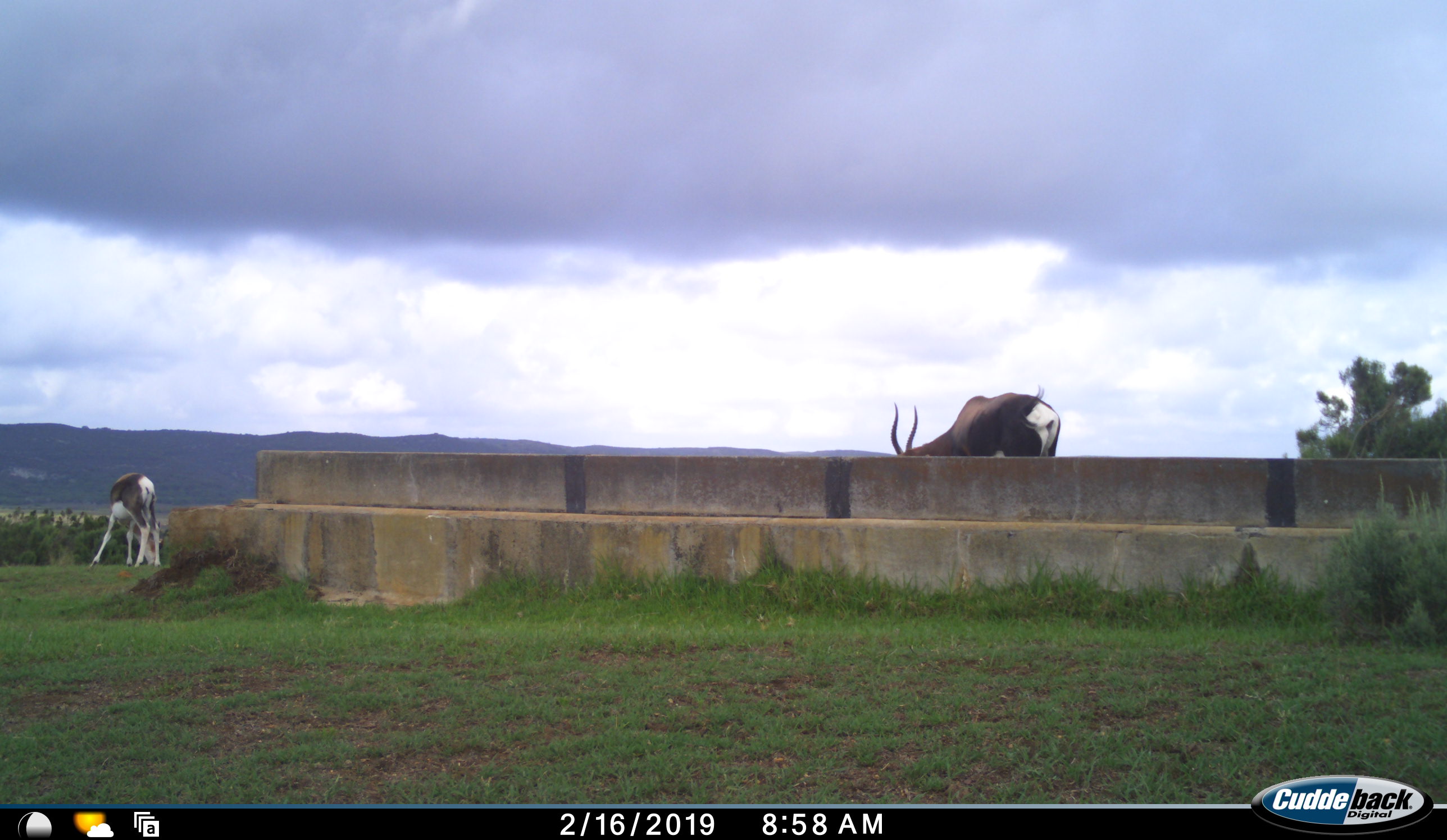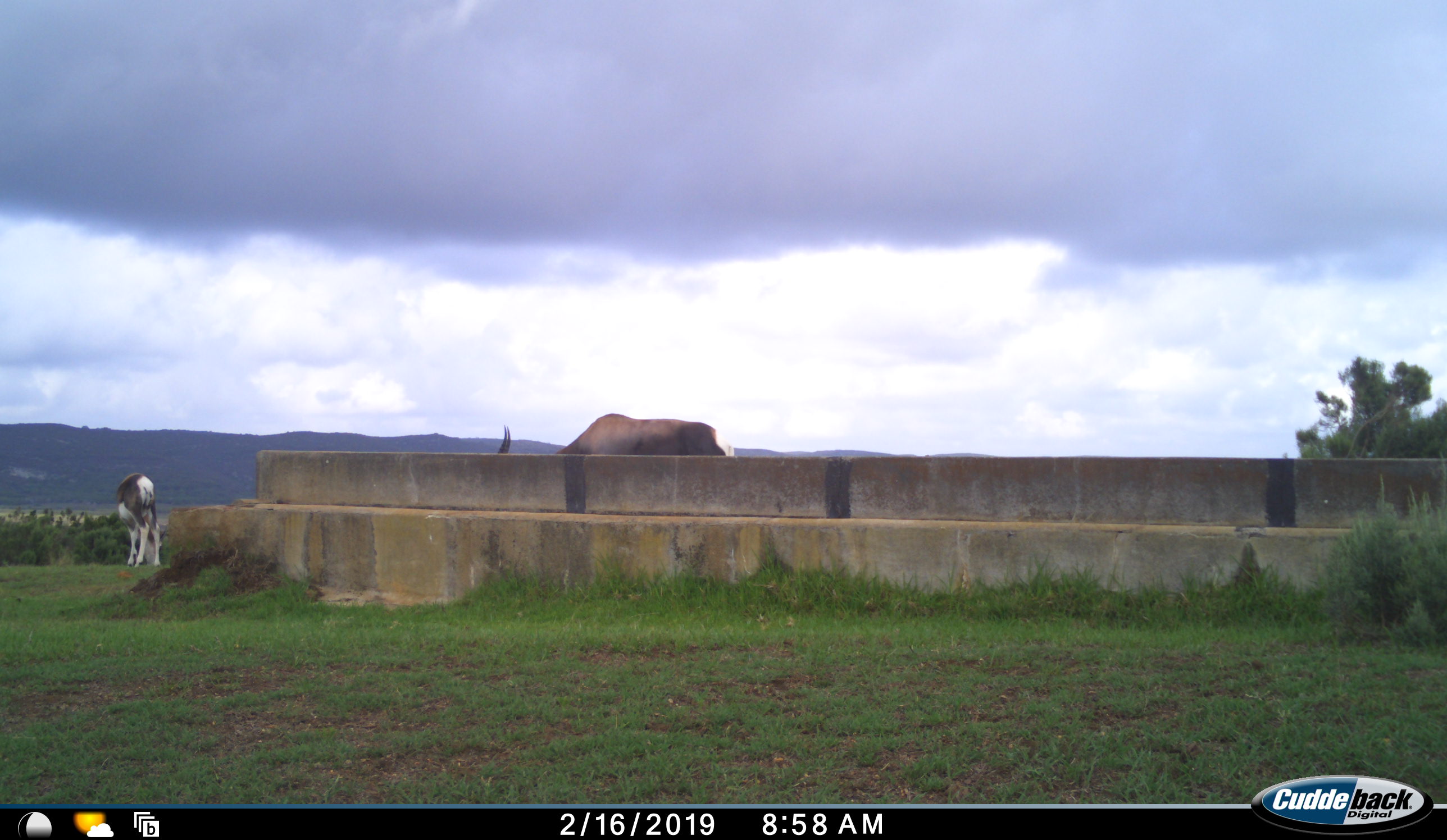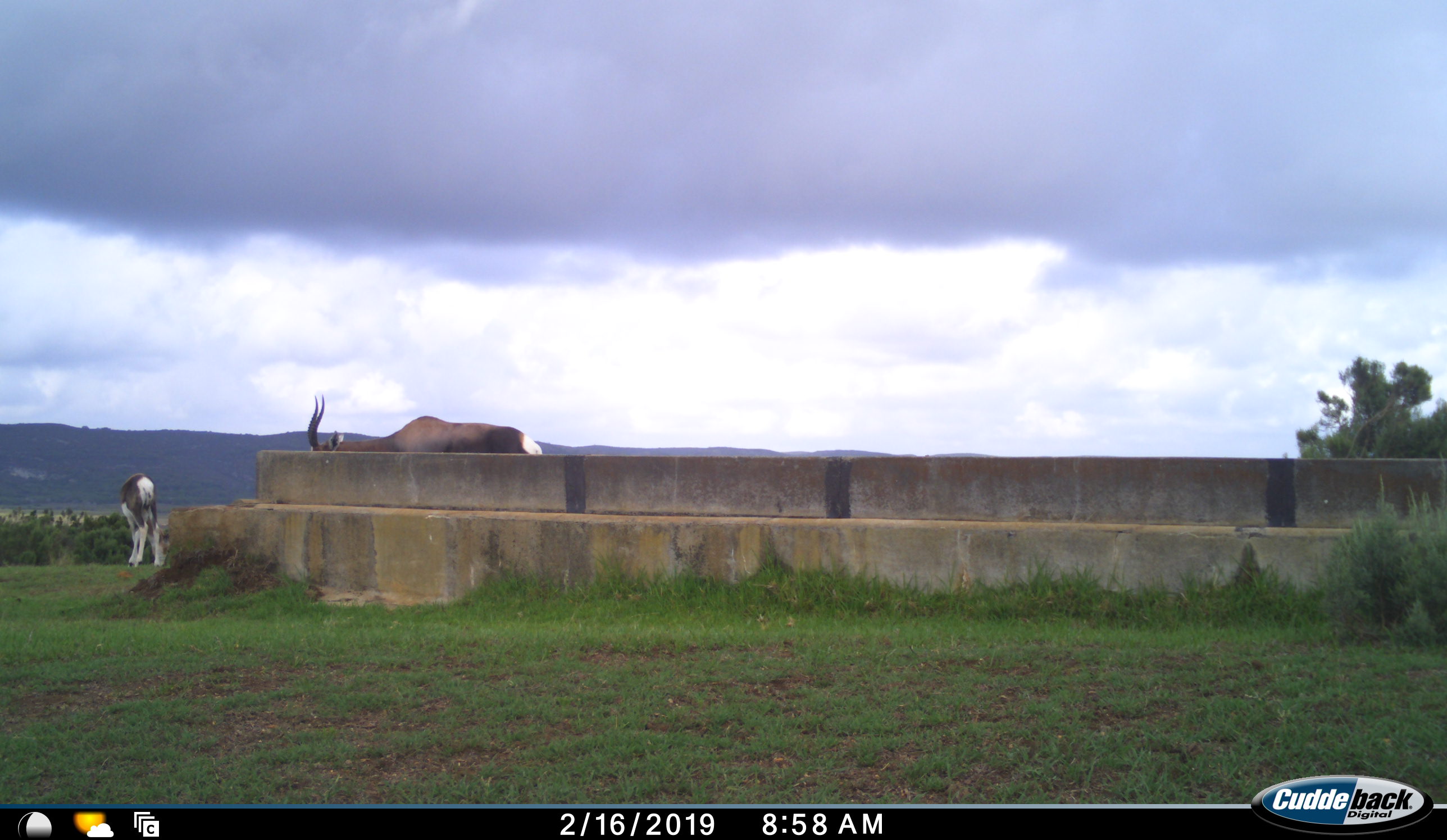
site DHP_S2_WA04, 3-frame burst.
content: unidentified animal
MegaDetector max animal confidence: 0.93